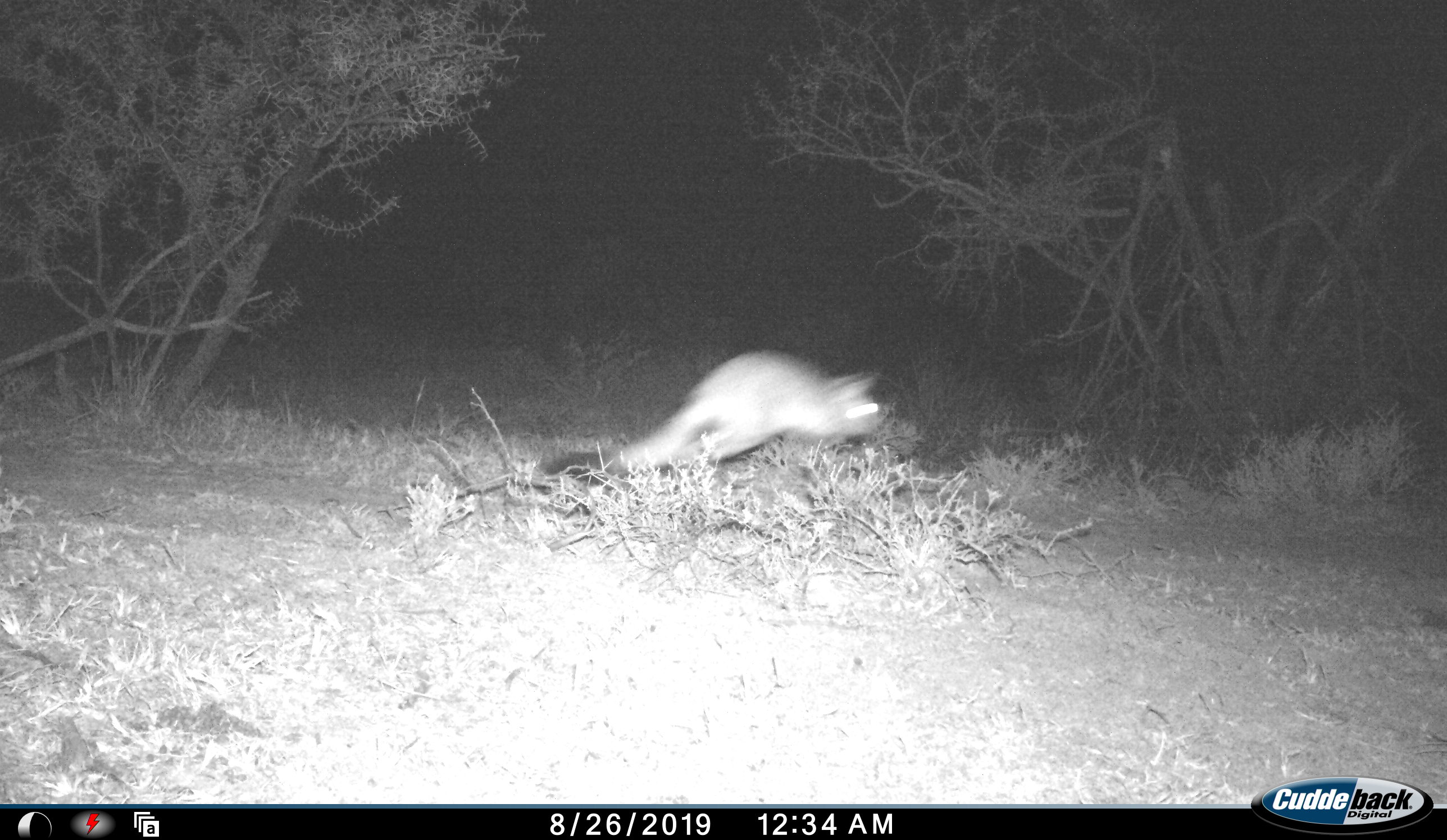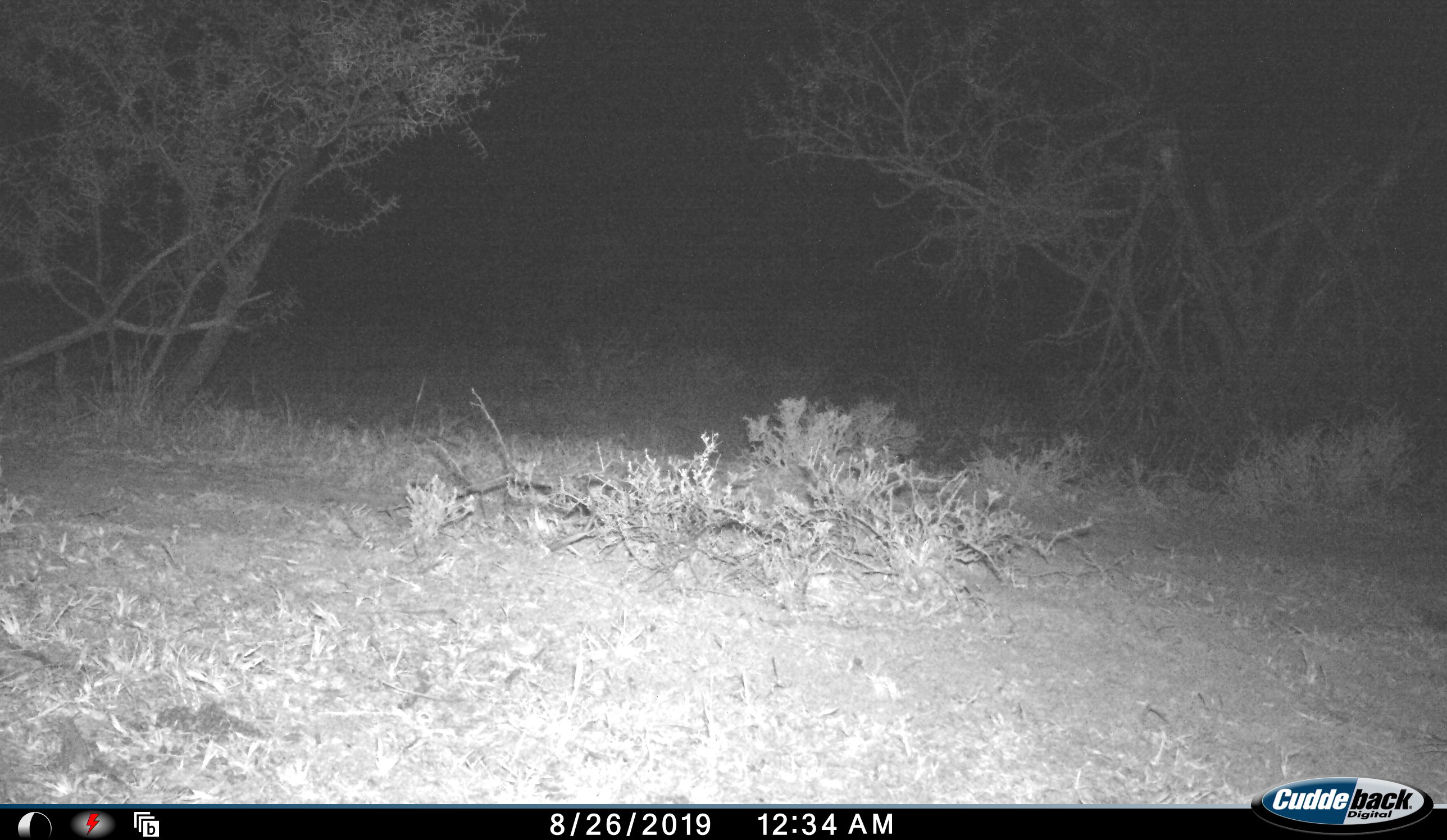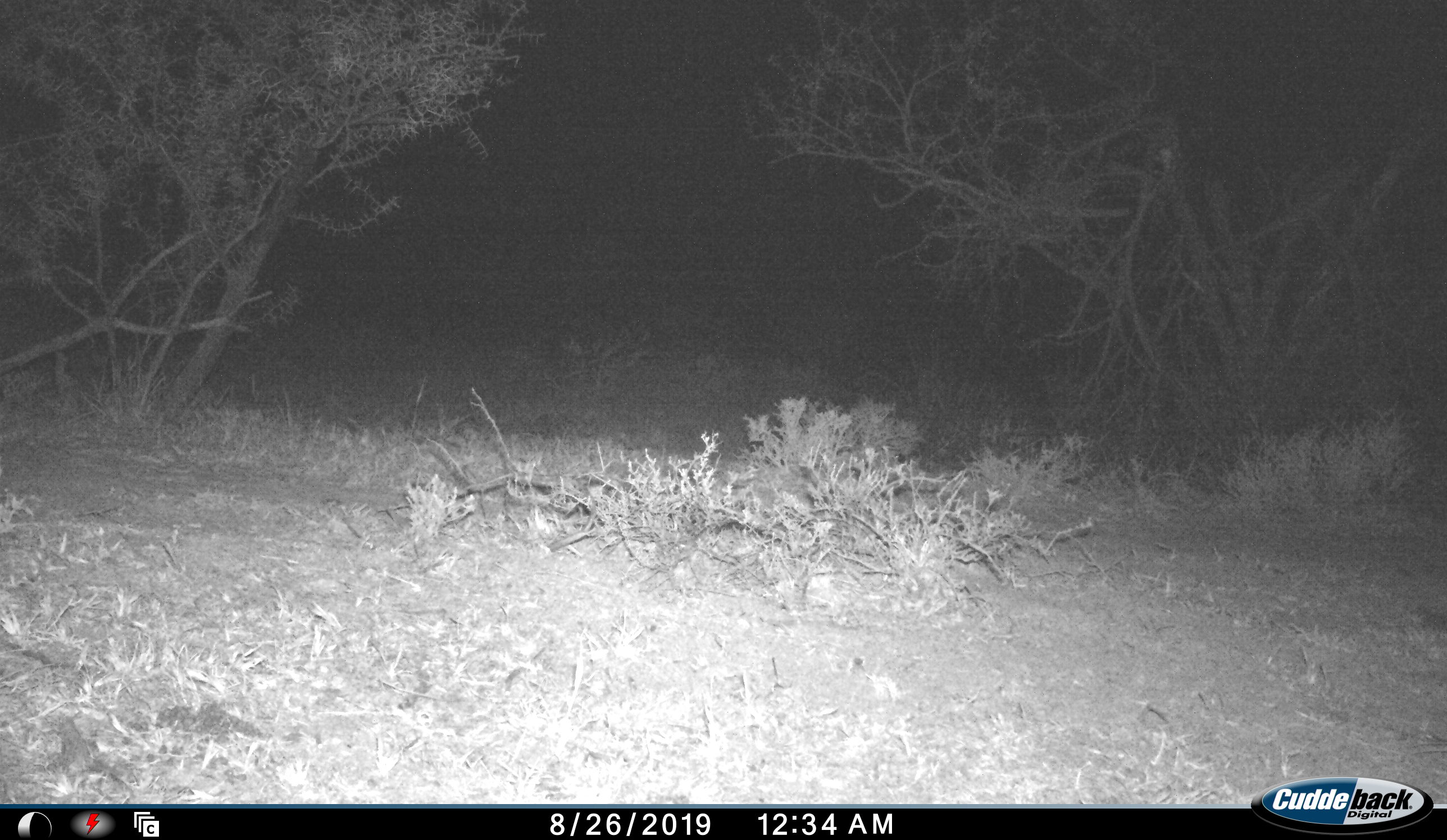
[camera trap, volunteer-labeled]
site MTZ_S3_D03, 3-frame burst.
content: unidentified animal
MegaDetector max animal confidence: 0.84